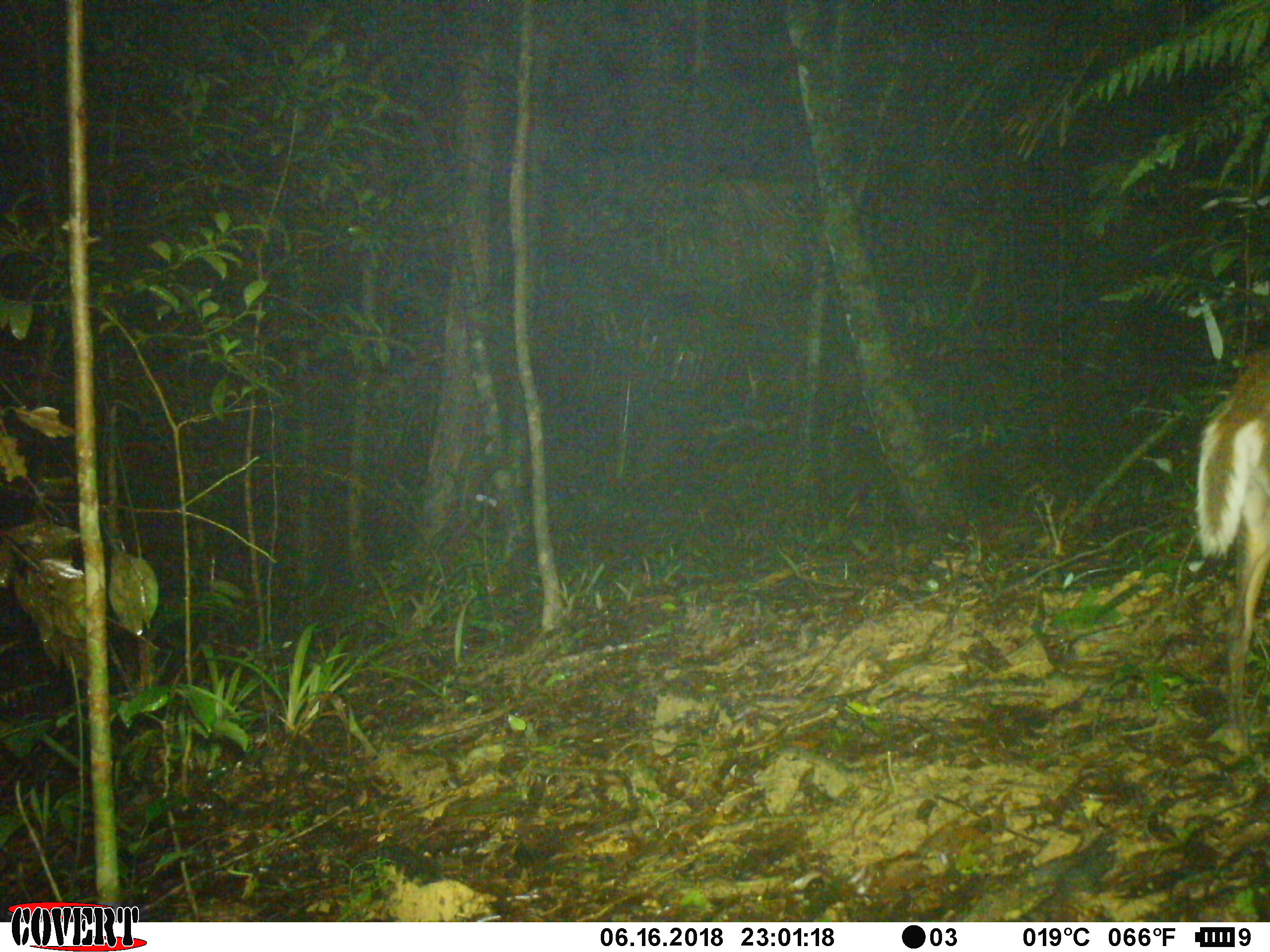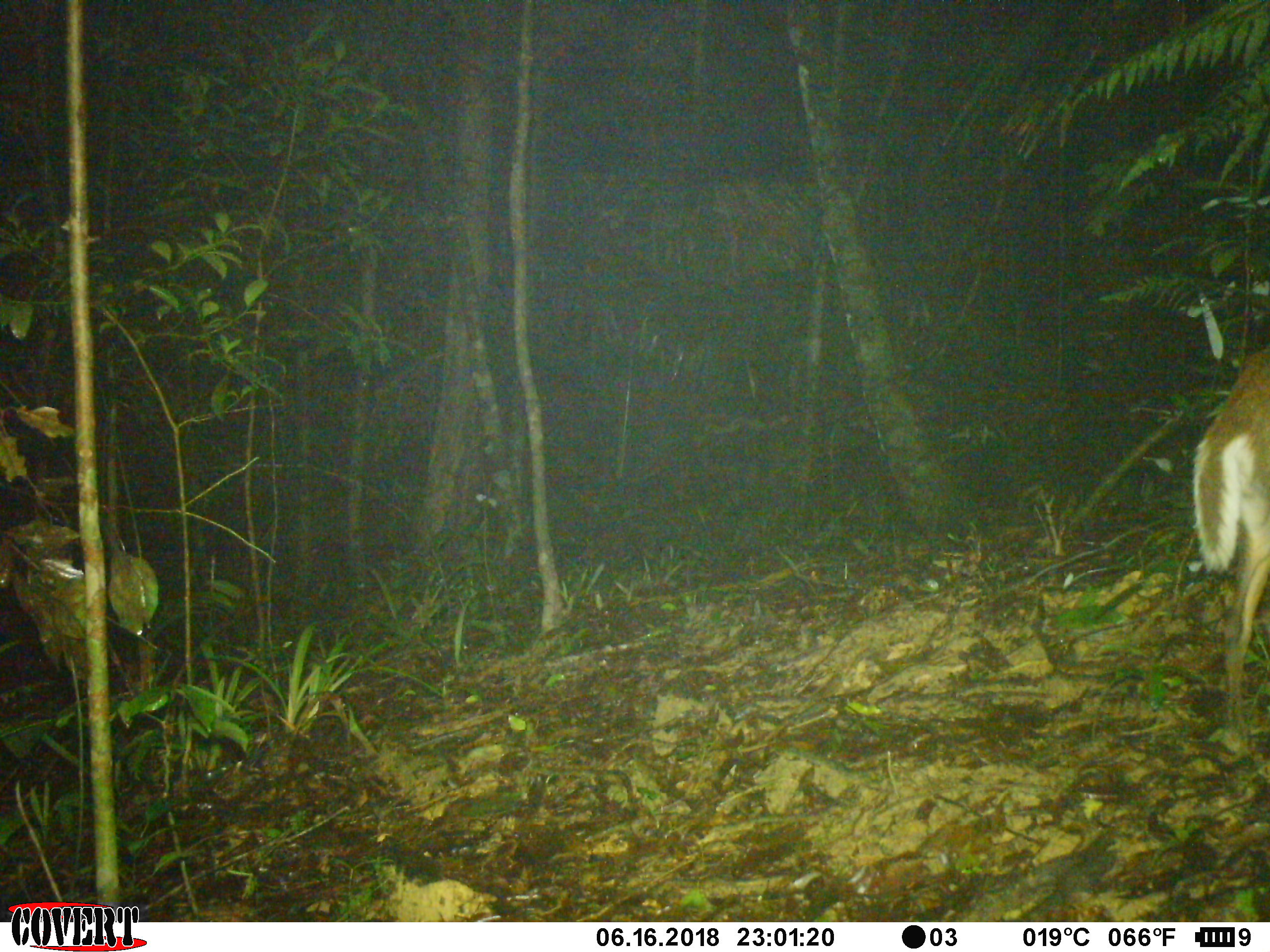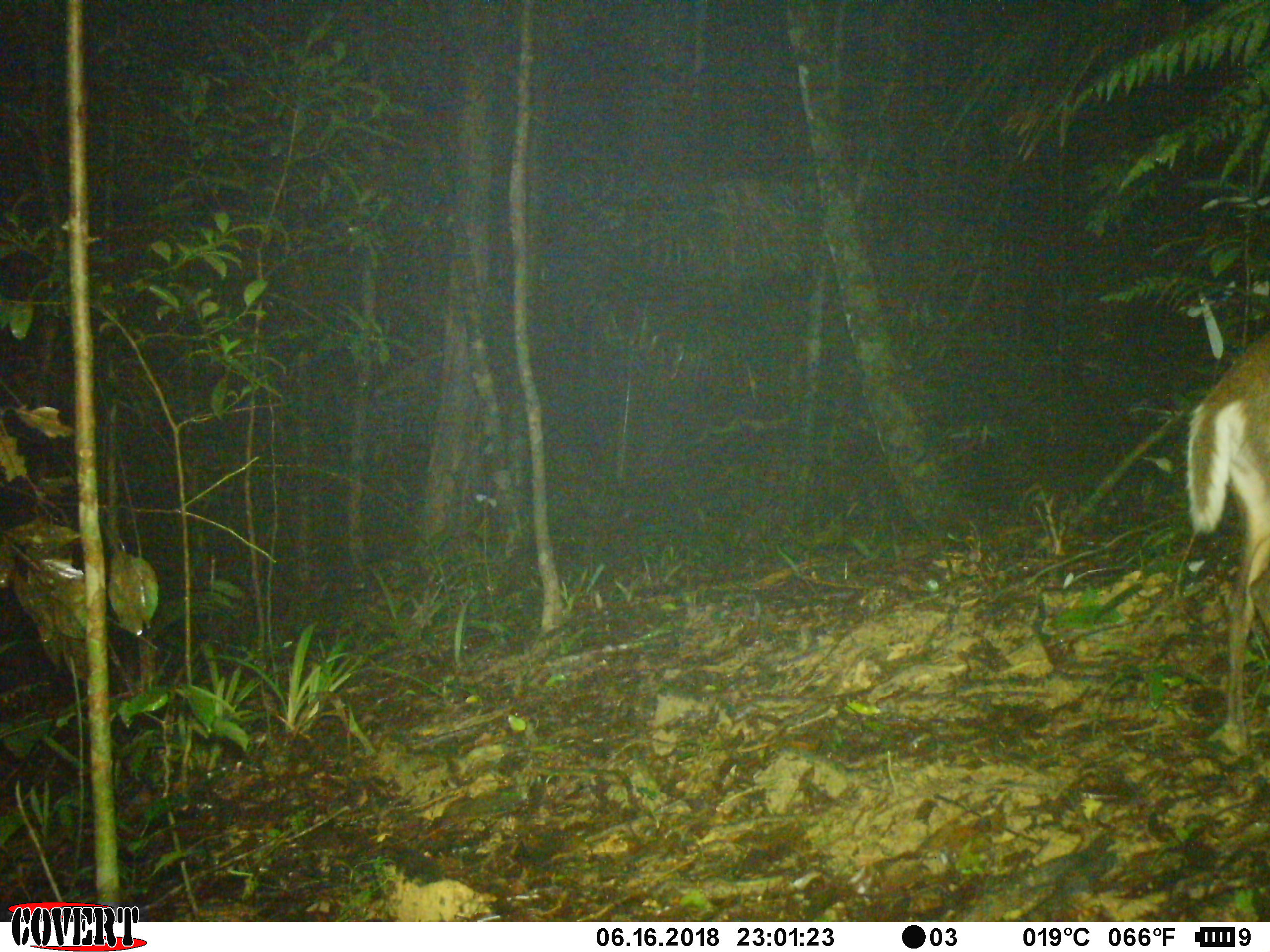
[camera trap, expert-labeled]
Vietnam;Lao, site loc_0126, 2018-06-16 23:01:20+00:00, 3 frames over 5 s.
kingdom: Animalia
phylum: Chordata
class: Mammalia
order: Artiodactyla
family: Cervidae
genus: Muntiacus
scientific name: Muntiacus rooseveltorum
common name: roosevelt's muntjac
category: roosevelts muntjac group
Roosevelts muntjac group (roosevelt's muntjac) (Muntiacus rooseveltorum). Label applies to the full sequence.